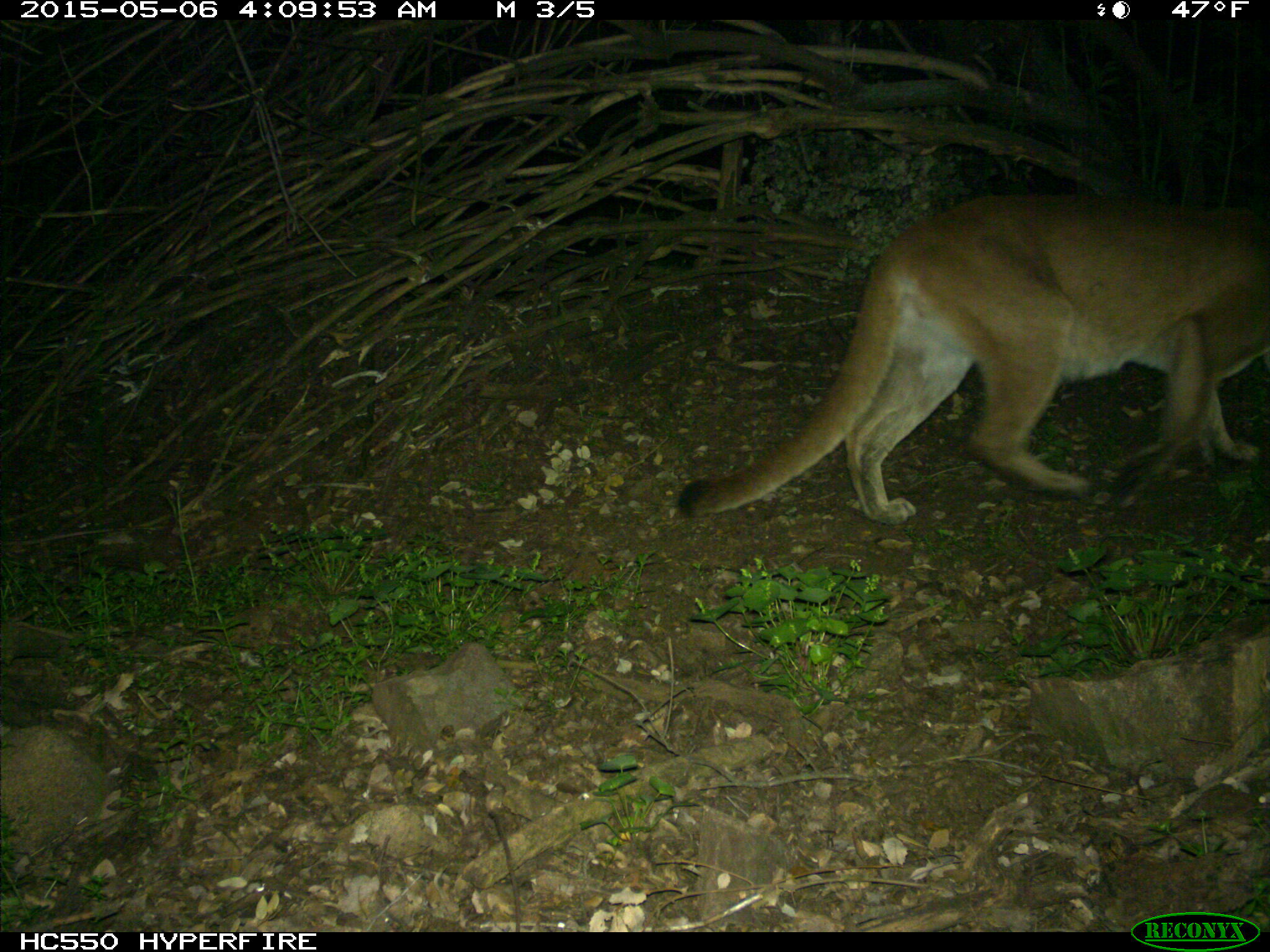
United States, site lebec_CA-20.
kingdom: Animalia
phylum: Chordata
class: Mammalia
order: Carnivora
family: Felidae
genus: Puma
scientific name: Puma concolor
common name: mountain lion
Puma concolor (mountain lion).